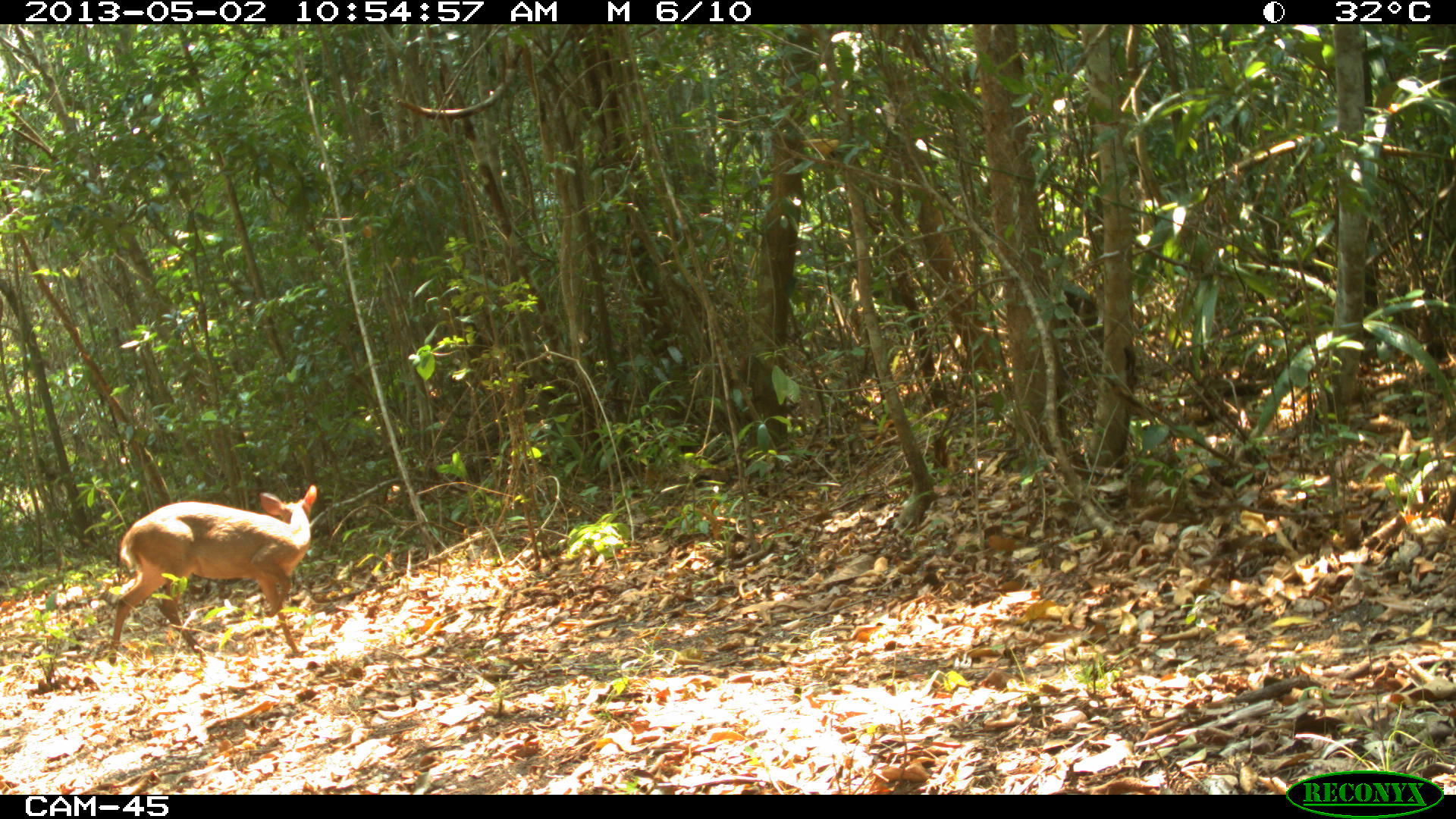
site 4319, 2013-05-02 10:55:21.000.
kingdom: Animalia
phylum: Chordata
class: Mammalia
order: Artiodactyla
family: Cervidae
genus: Odocoileus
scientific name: Odocoileus pandora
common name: yucatán brown brocket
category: mazama pandora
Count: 1.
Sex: male.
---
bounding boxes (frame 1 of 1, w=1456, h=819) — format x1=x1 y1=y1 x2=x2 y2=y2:
mazama pandora: x1=106 y1=483 x2=318 y2=666